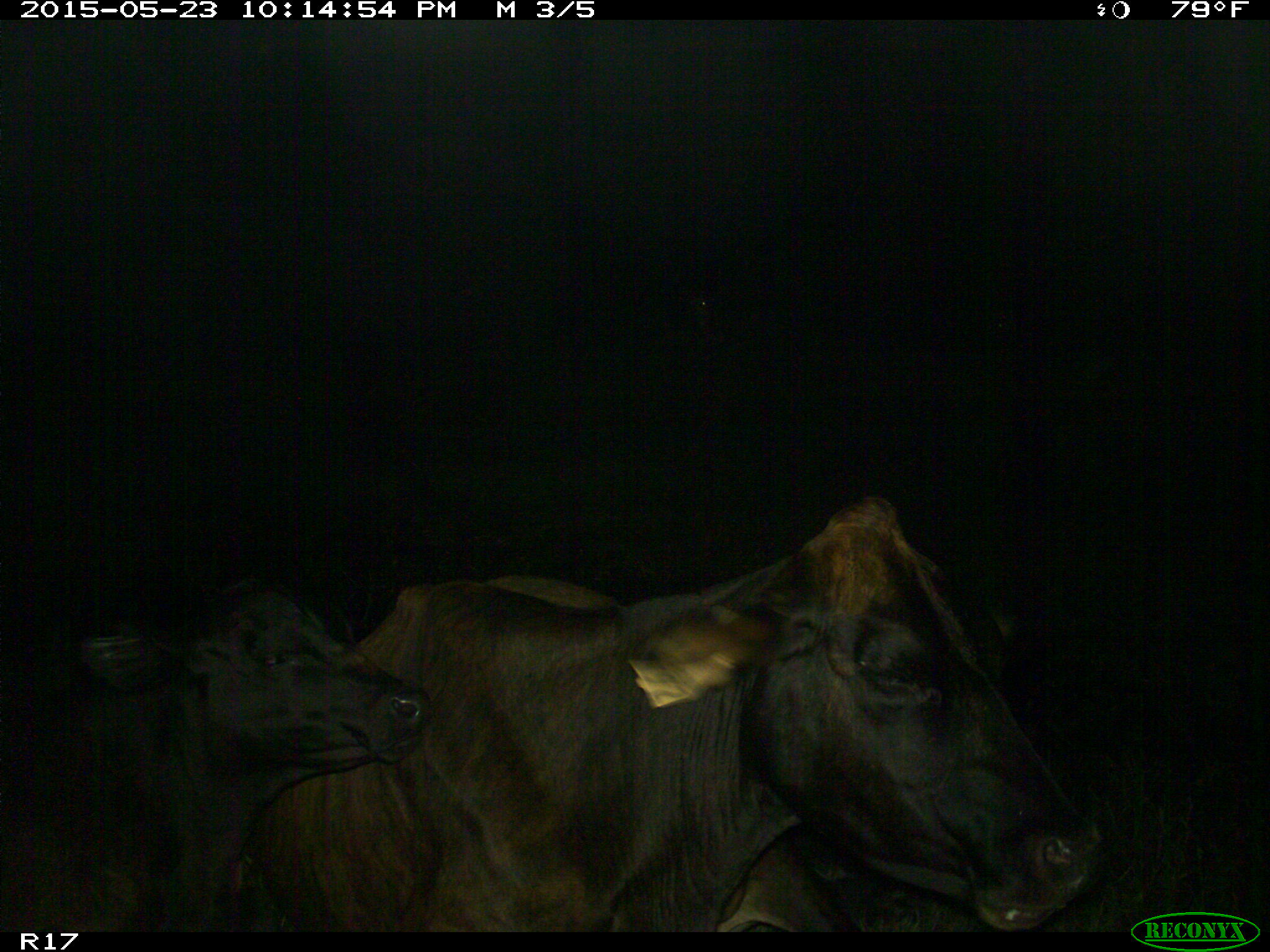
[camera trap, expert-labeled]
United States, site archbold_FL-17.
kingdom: Animalia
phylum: Chordata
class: Mammalia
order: Artiodactyla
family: Bovidae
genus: Bos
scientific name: Bos taurus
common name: domestic cow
Bos taurus (domestic cow).